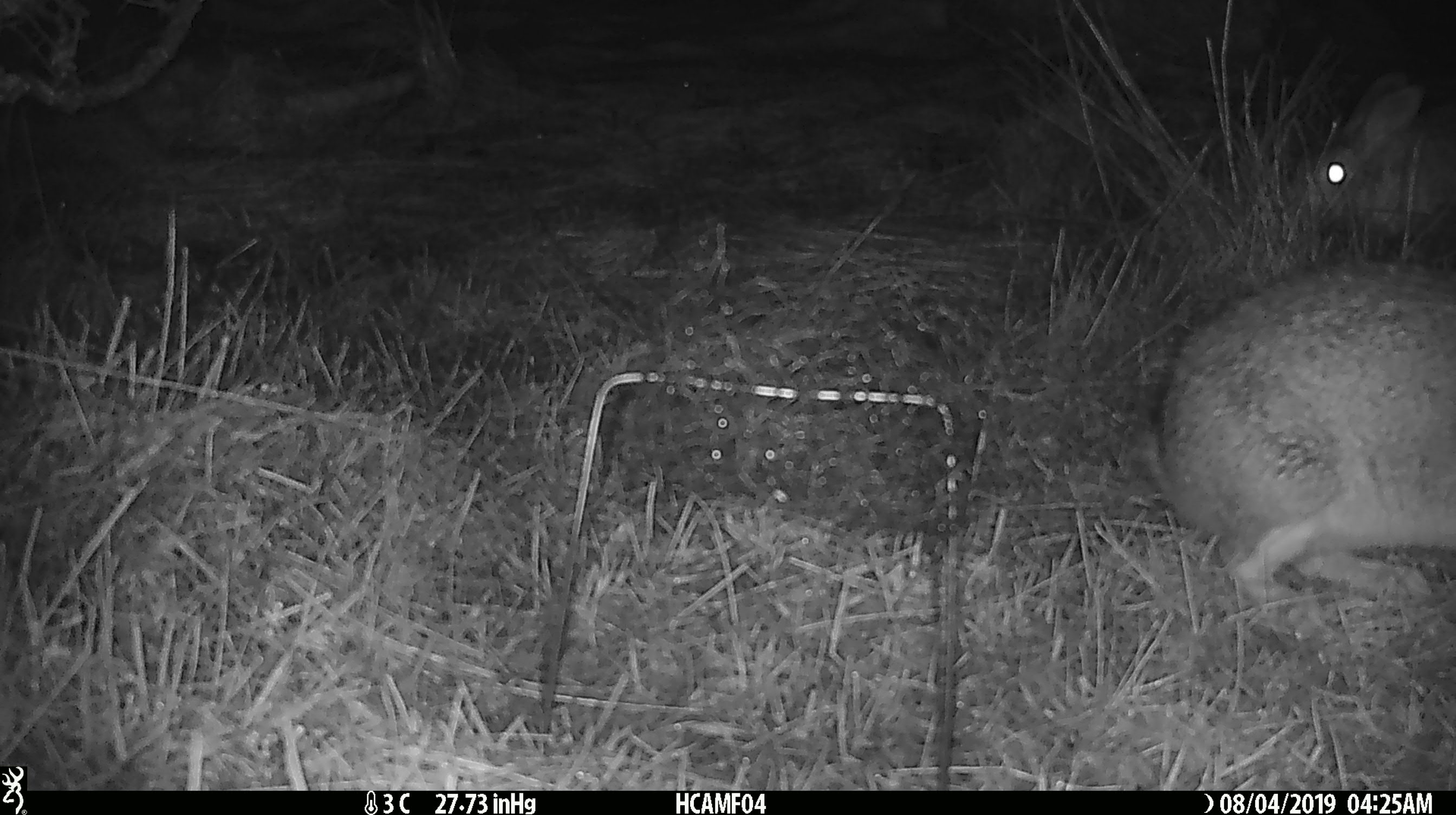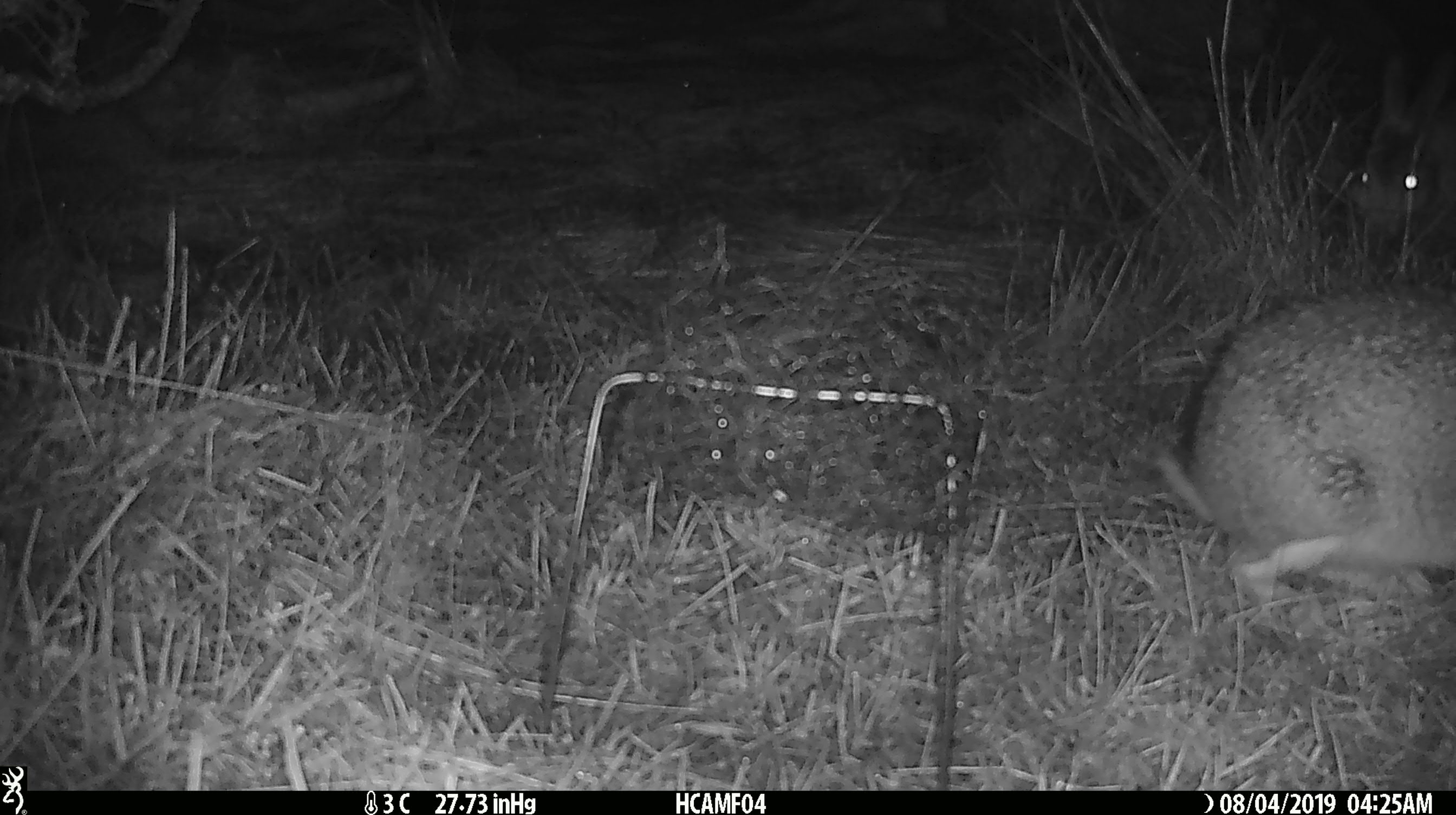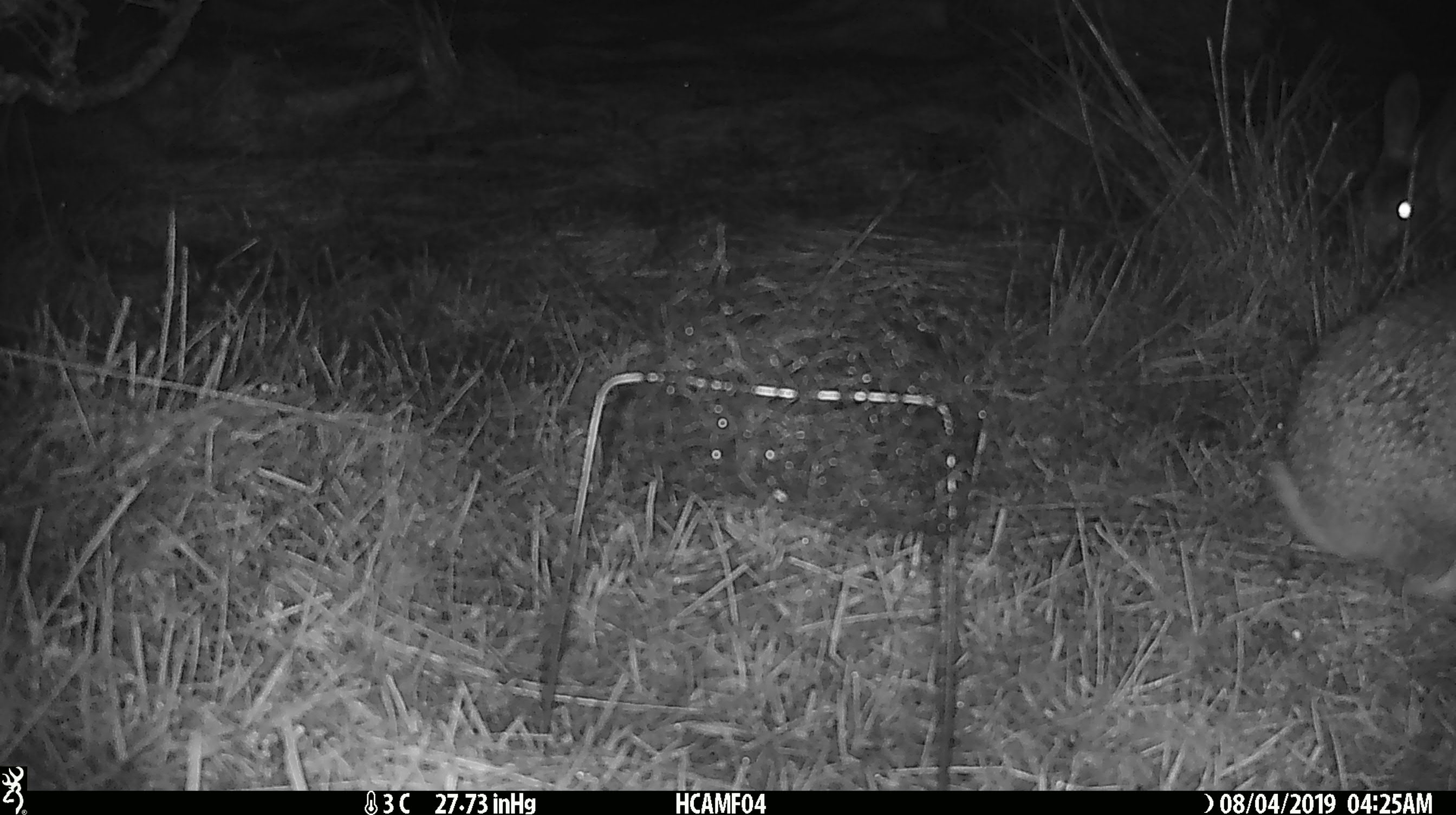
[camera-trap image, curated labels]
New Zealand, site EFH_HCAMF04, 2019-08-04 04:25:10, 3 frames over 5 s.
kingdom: Animalia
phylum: Chordata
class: Mammalia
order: Lagomorpha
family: Leporidae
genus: Lepus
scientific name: Lepus europaeus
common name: brown hare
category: hare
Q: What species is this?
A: Hare (brown hare) (Lepus europaeus).